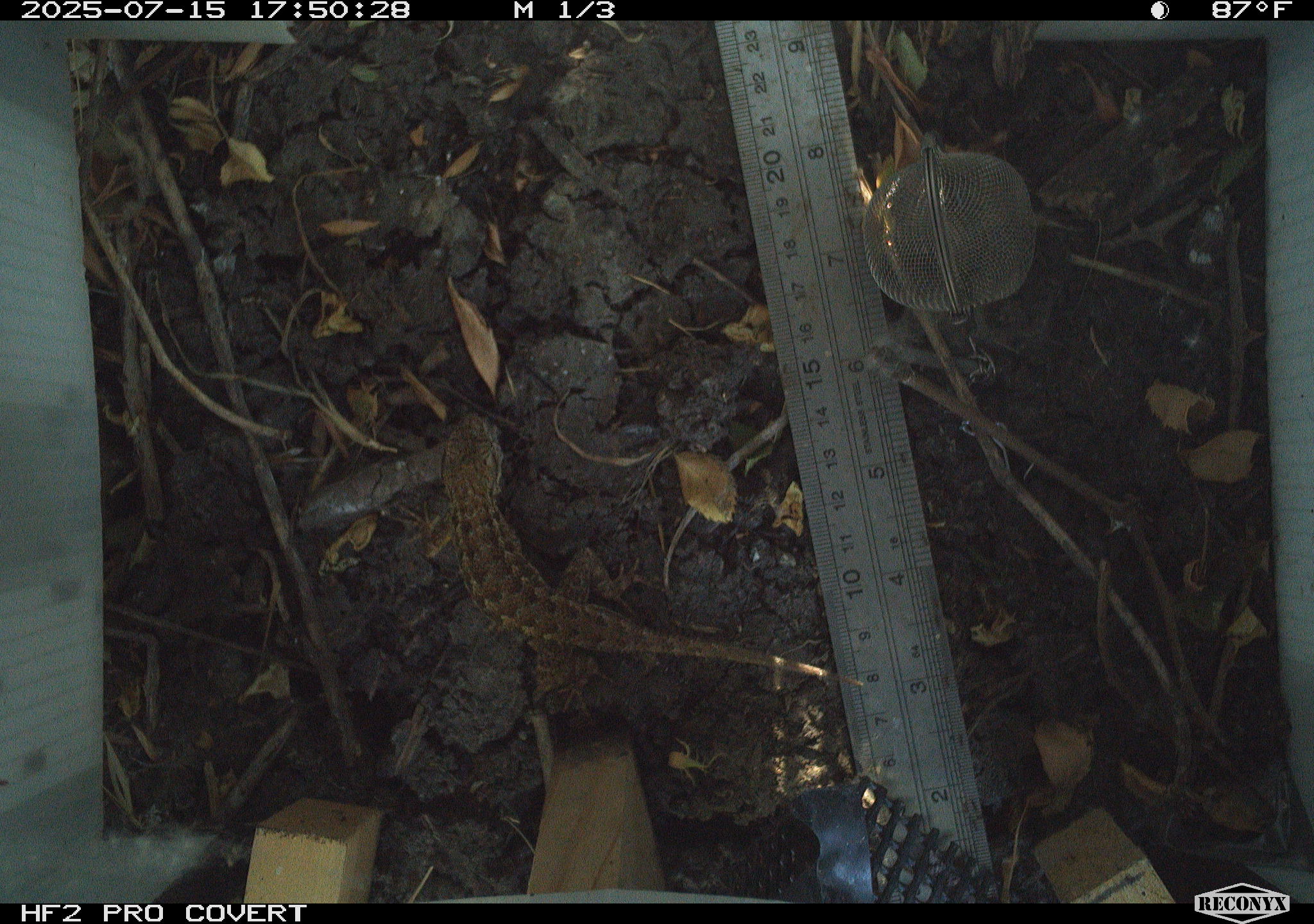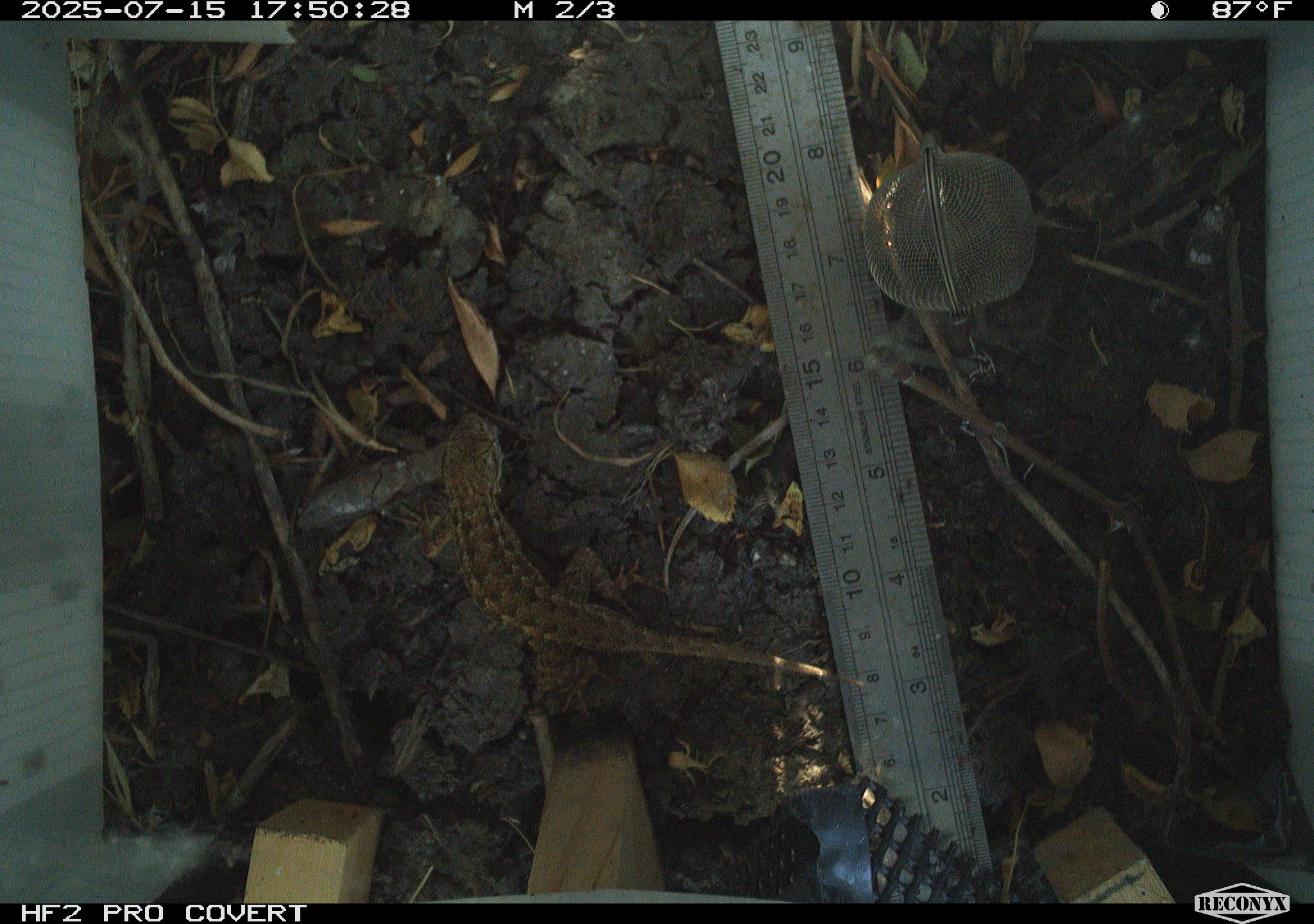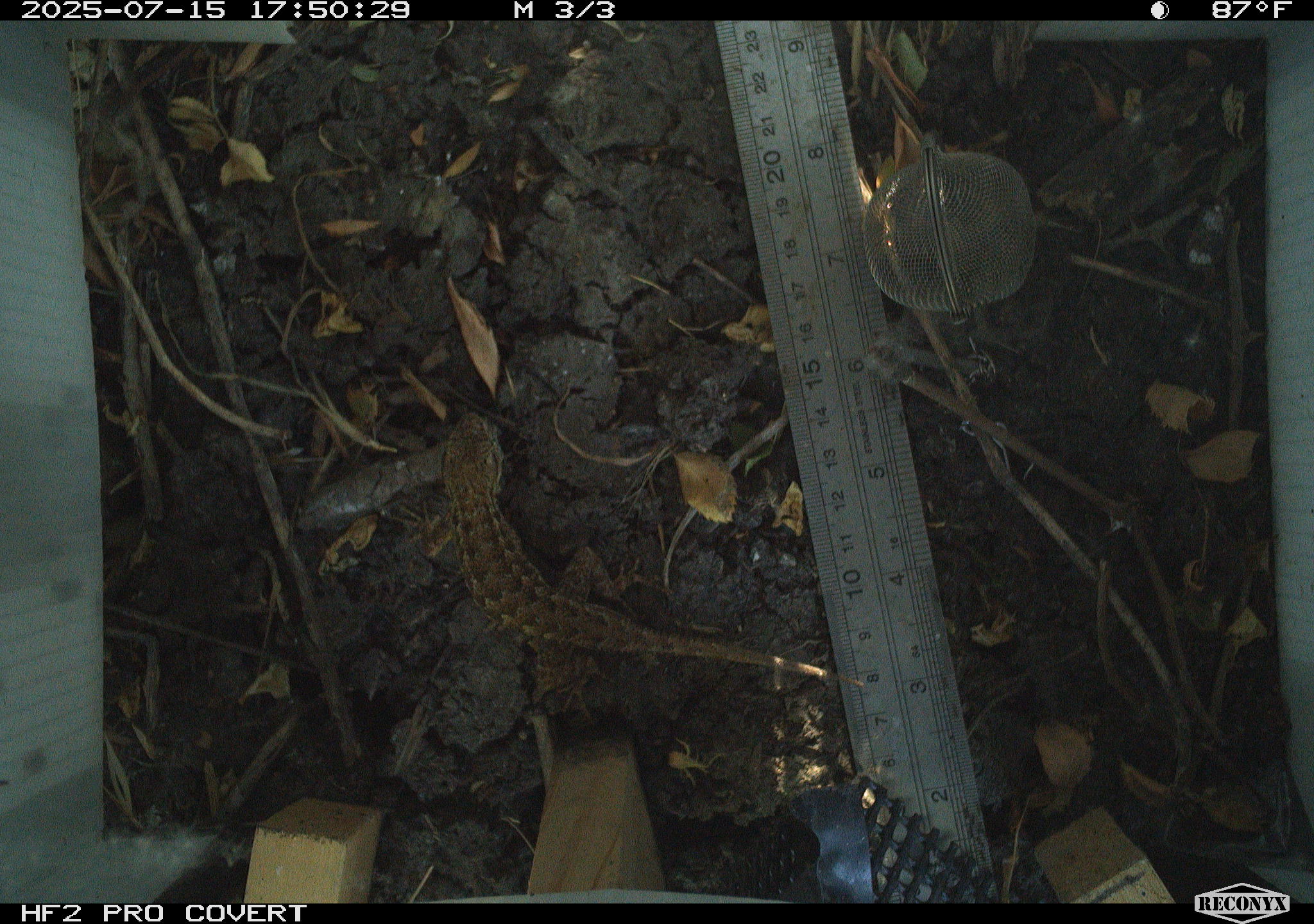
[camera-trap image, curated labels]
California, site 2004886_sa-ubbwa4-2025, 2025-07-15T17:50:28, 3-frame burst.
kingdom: Animalia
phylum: Chordata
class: Reptilia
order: Squamata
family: Phrynosomatidae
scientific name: Phrynosomatidae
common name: north american spiny lizards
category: sceloporus/uta species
Sceloporus/uta species (north american spiny lizards) (Phrynosomatidae).